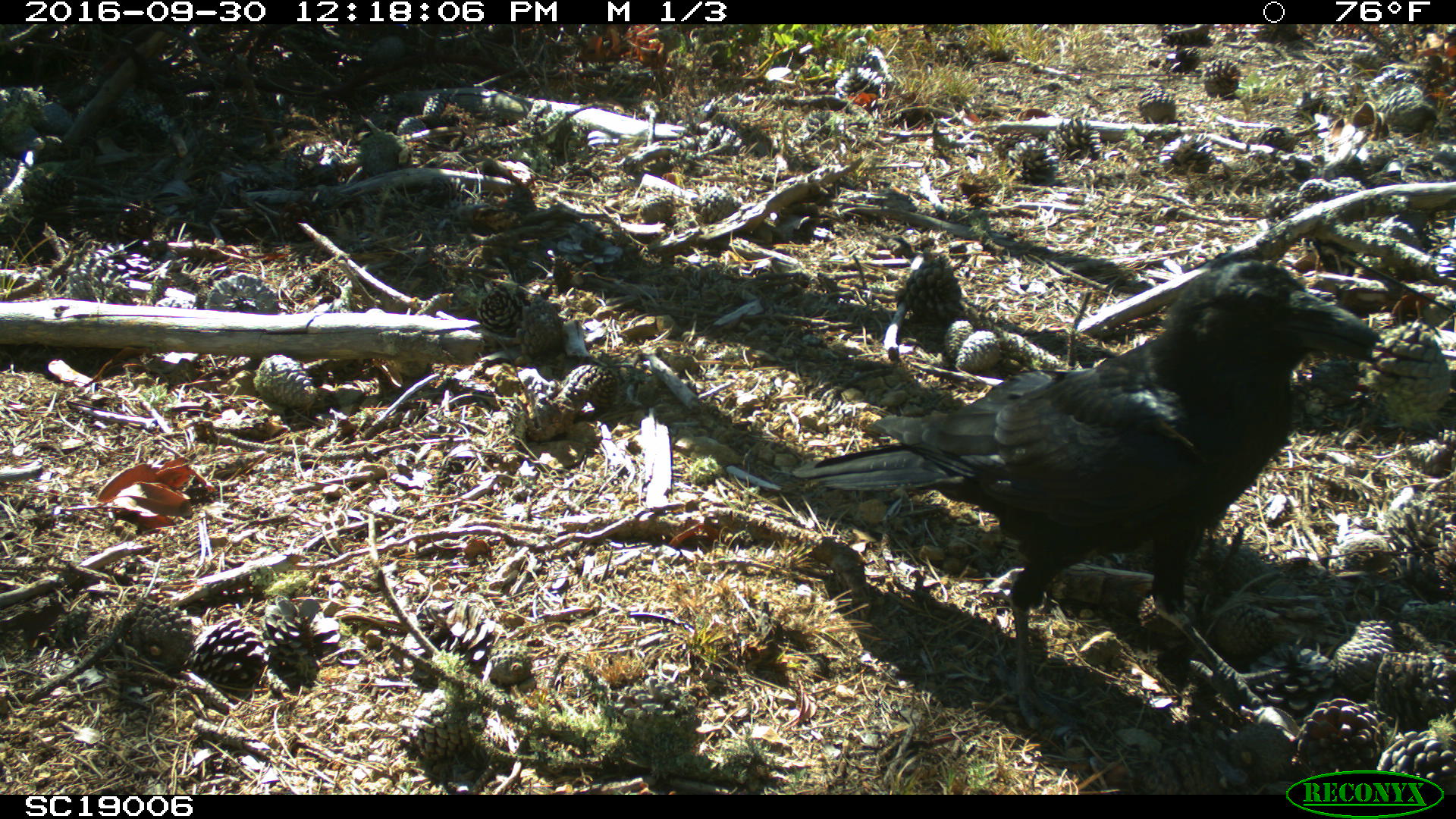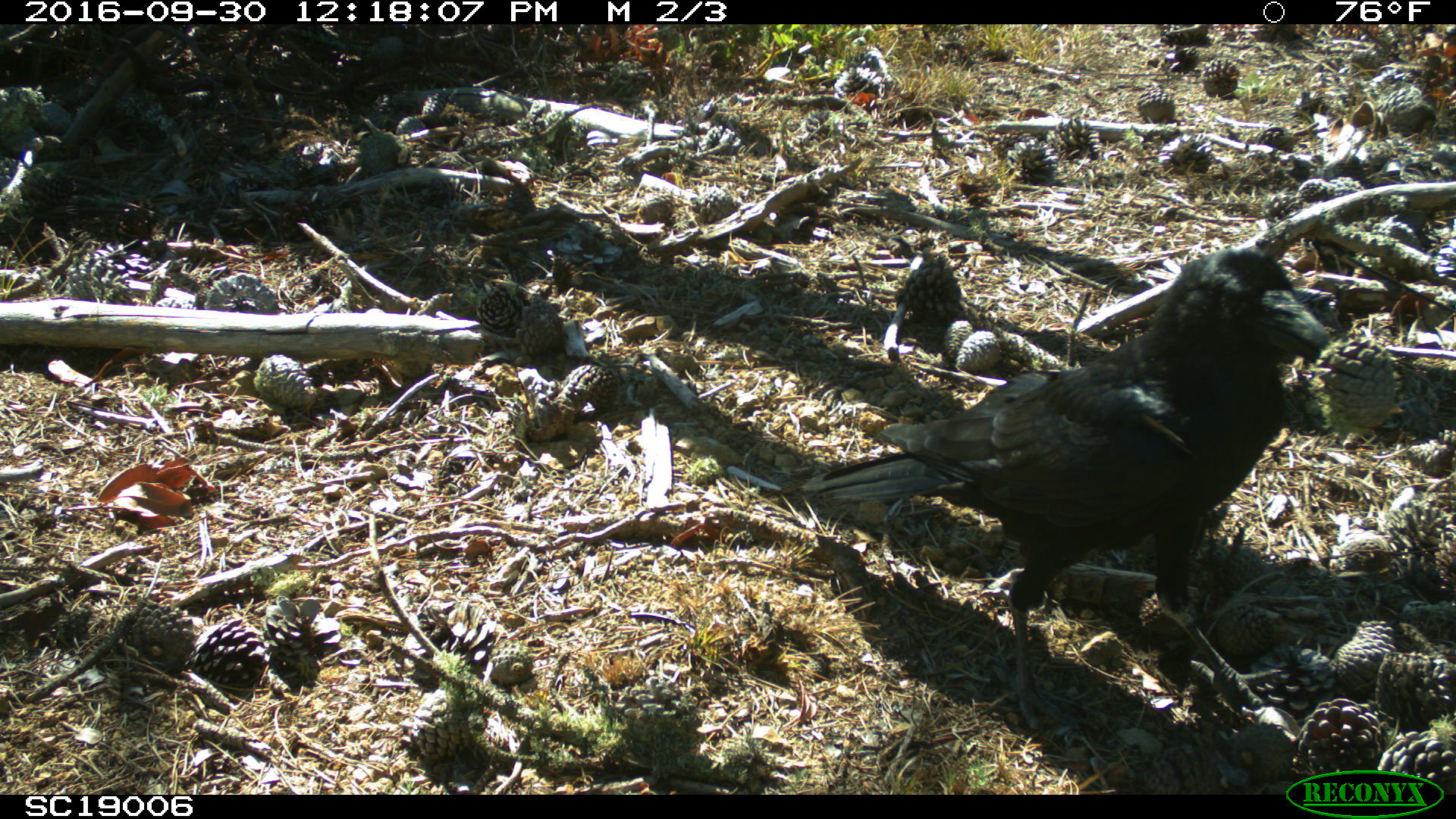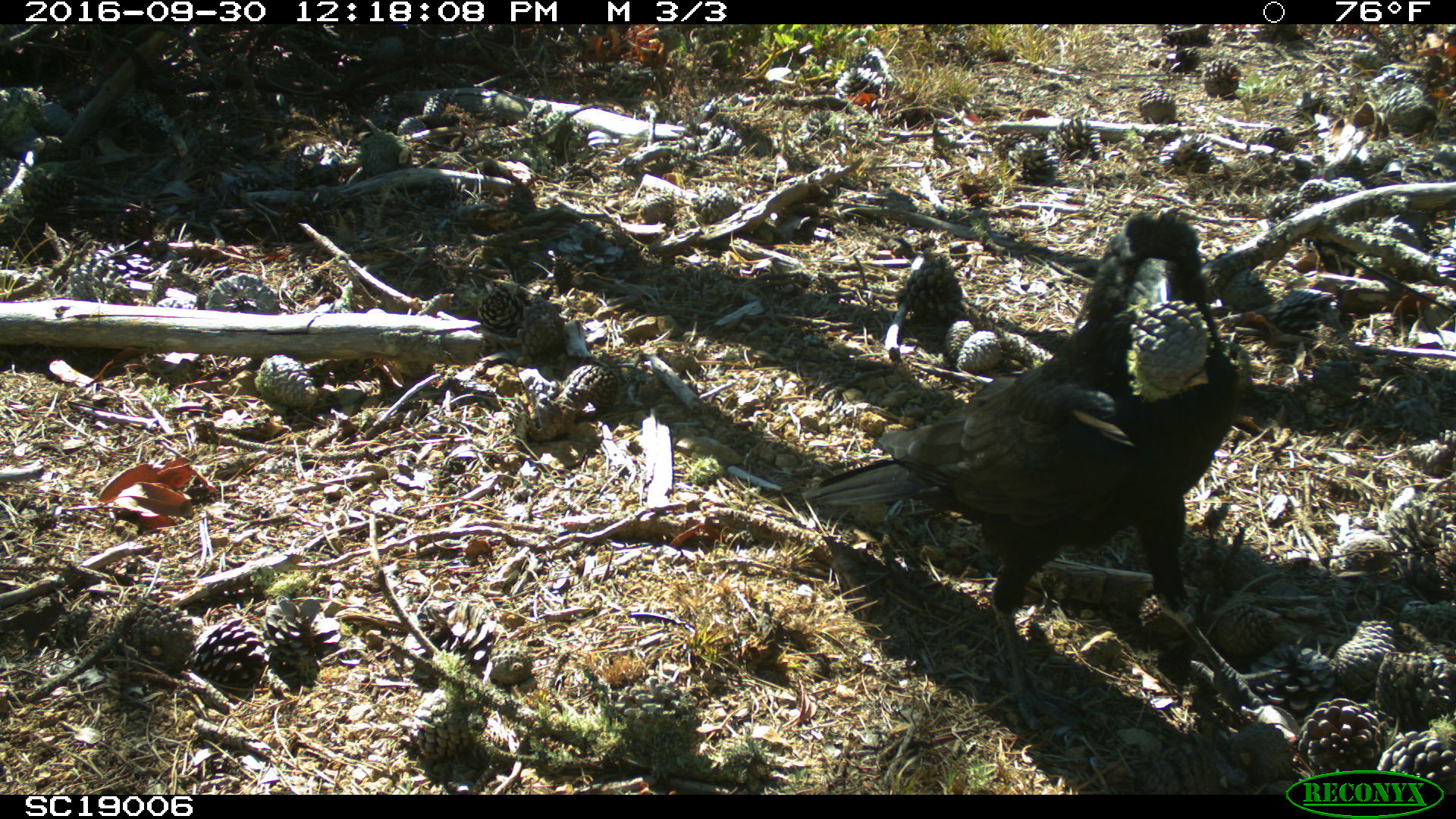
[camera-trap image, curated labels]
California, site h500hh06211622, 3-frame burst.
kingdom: Animalia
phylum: Chordata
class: Aves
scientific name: Aves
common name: bird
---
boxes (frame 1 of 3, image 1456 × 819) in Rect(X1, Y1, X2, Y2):
bird: Rect(786, 255, 1384, 740)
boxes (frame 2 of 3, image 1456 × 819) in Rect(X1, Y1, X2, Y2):
bird: Rect(799, 243, 1330, 731)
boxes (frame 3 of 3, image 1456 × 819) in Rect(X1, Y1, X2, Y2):
bird: Rect(805, 213, 1285, 730)